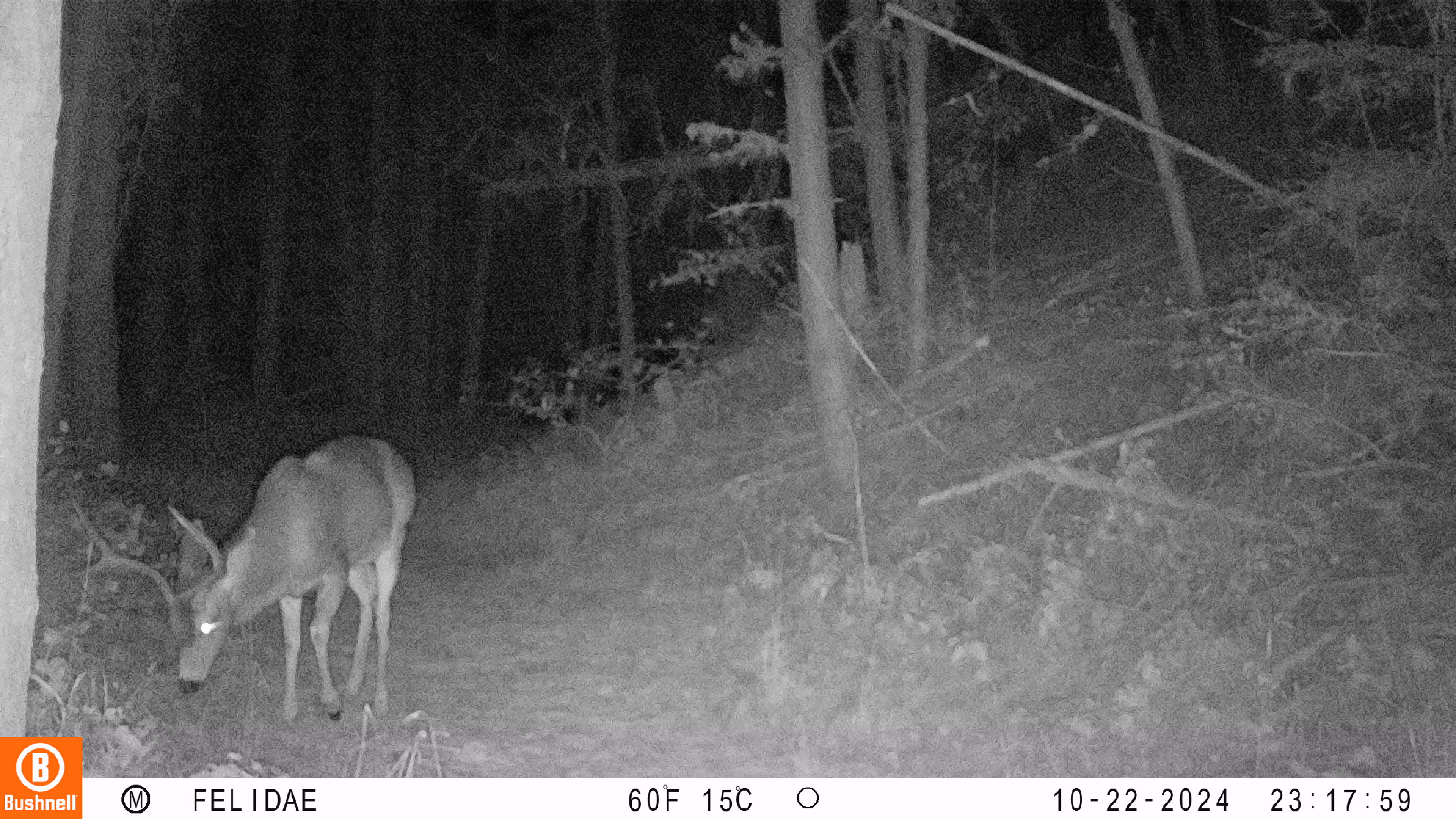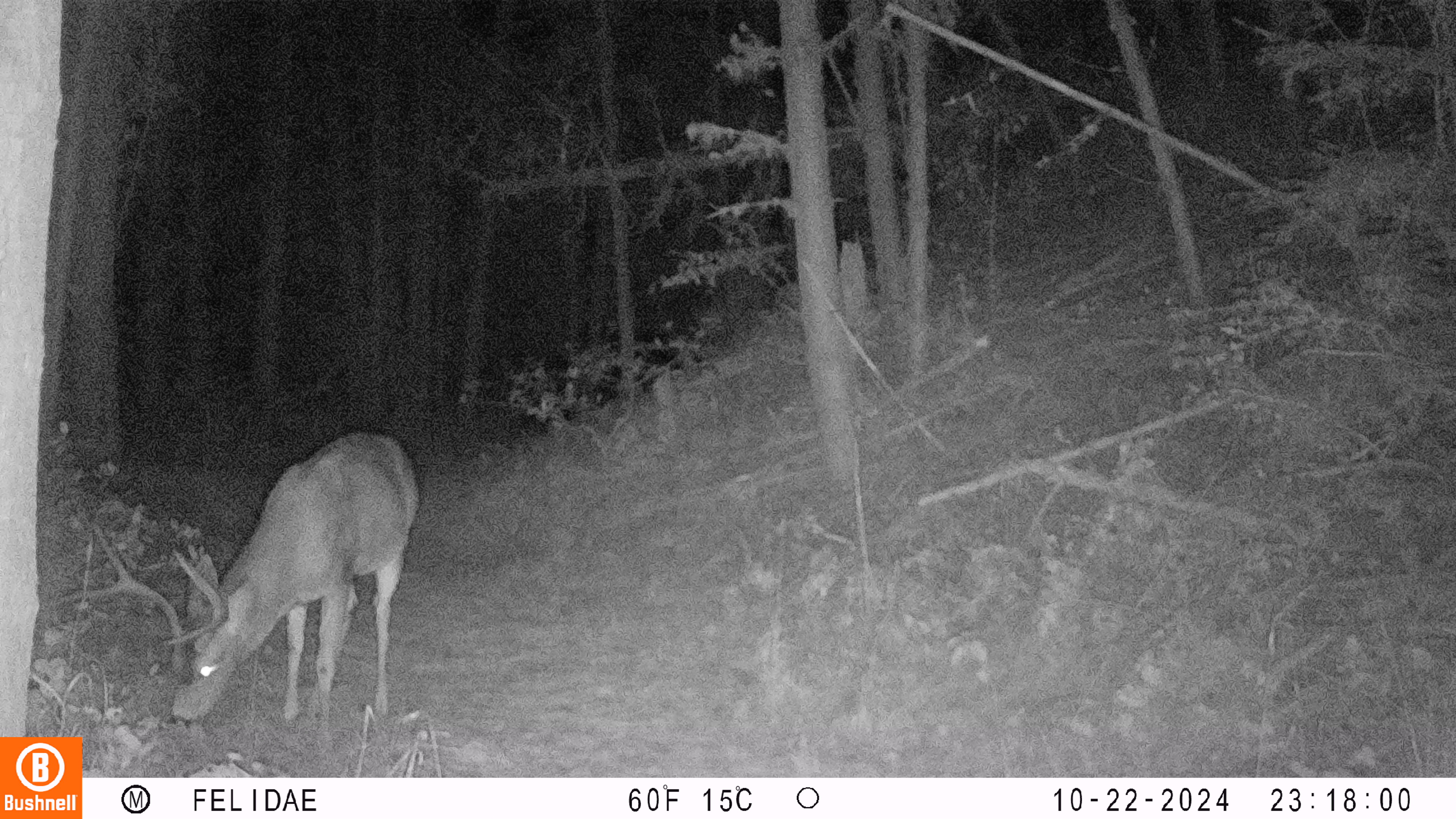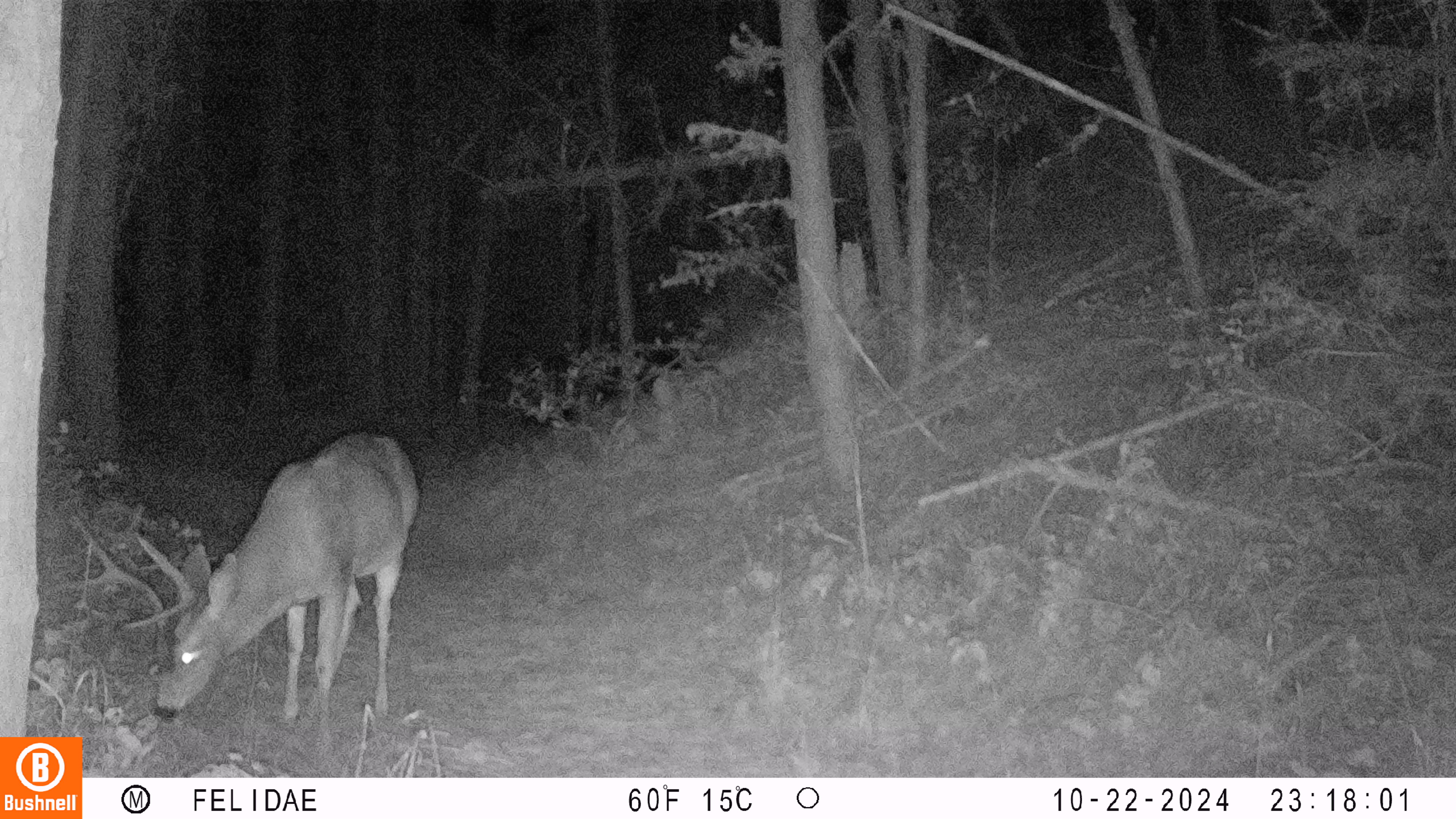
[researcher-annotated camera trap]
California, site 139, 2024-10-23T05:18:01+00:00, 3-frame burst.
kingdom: Animalia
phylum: Chordata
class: Mammalia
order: Artiodactyla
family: Cervidae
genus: Odocoileus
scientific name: Odocoileus hemionus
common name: mule deer